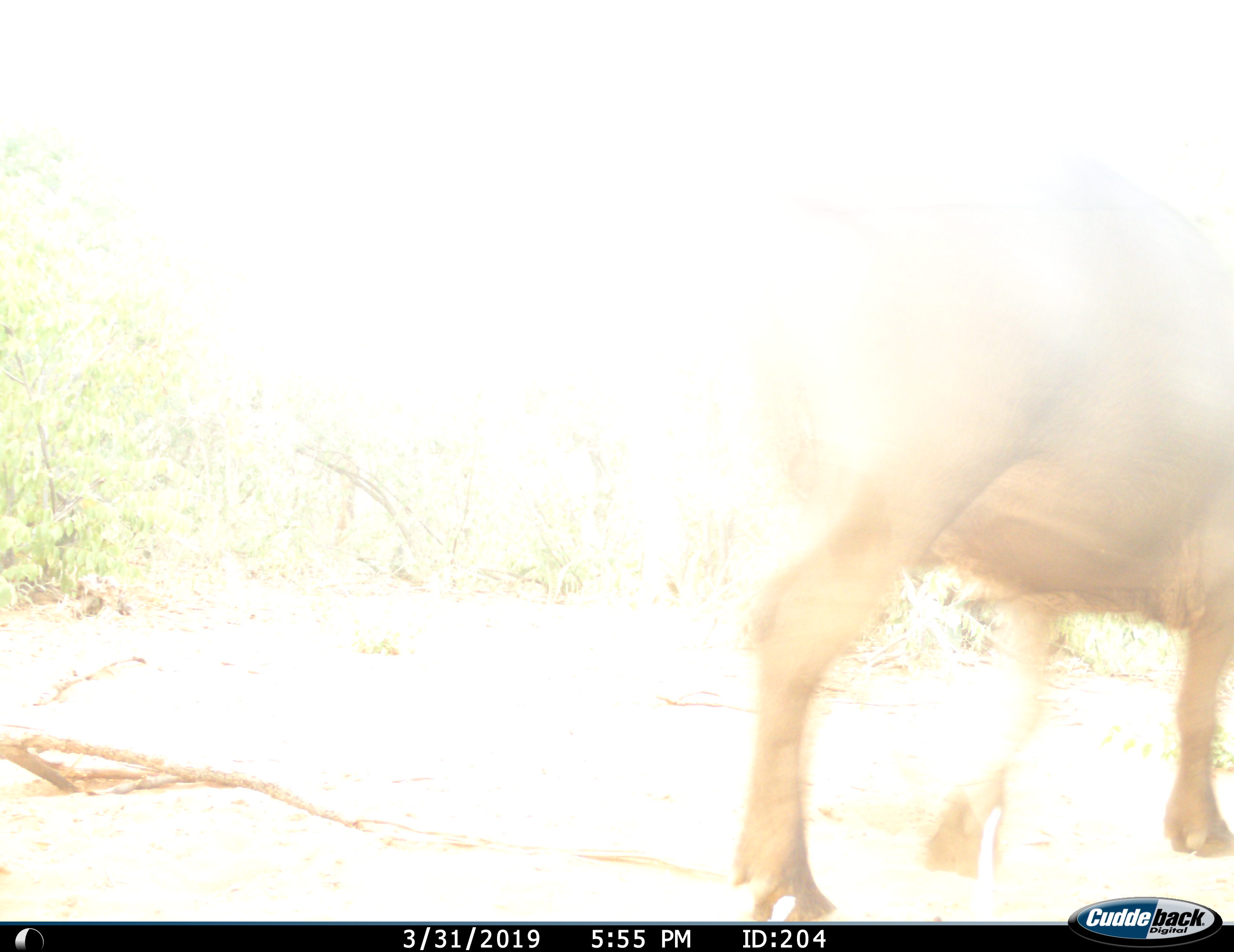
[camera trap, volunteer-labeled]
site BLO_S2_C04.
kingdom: Animalia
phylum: Chordata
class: Mammalia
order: Artiodactyla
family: Bovidae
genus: Syncerus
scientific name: Syncerus caffer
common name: african buffalo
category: buffalo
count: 1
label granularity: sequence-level